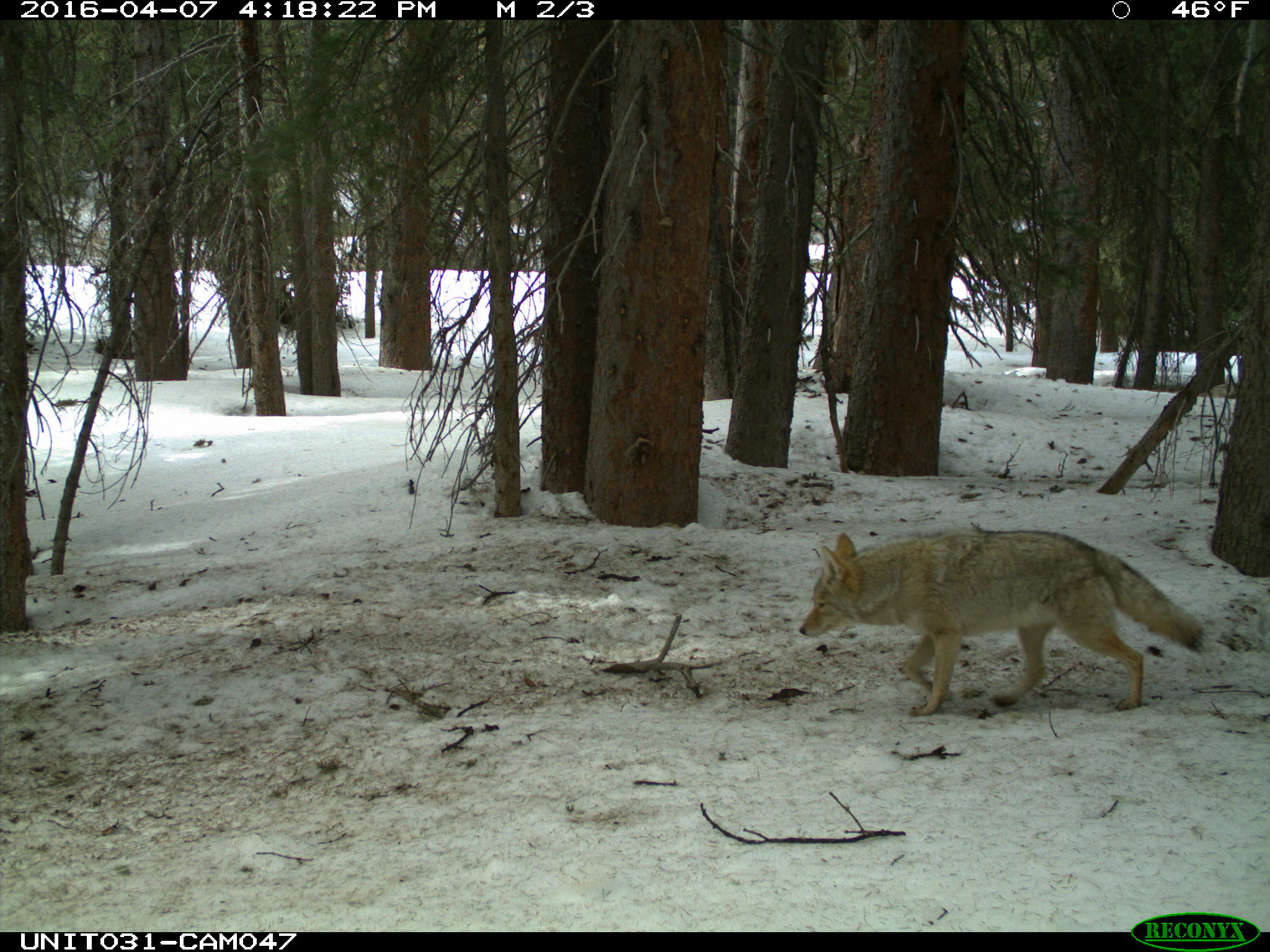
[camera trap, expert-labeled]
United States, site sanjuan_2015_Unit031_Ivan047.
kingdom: Animalia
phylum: Chordata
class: Mammalia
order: Carnivora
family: Canidae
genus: Canis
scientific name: Canis latrans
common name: coyote